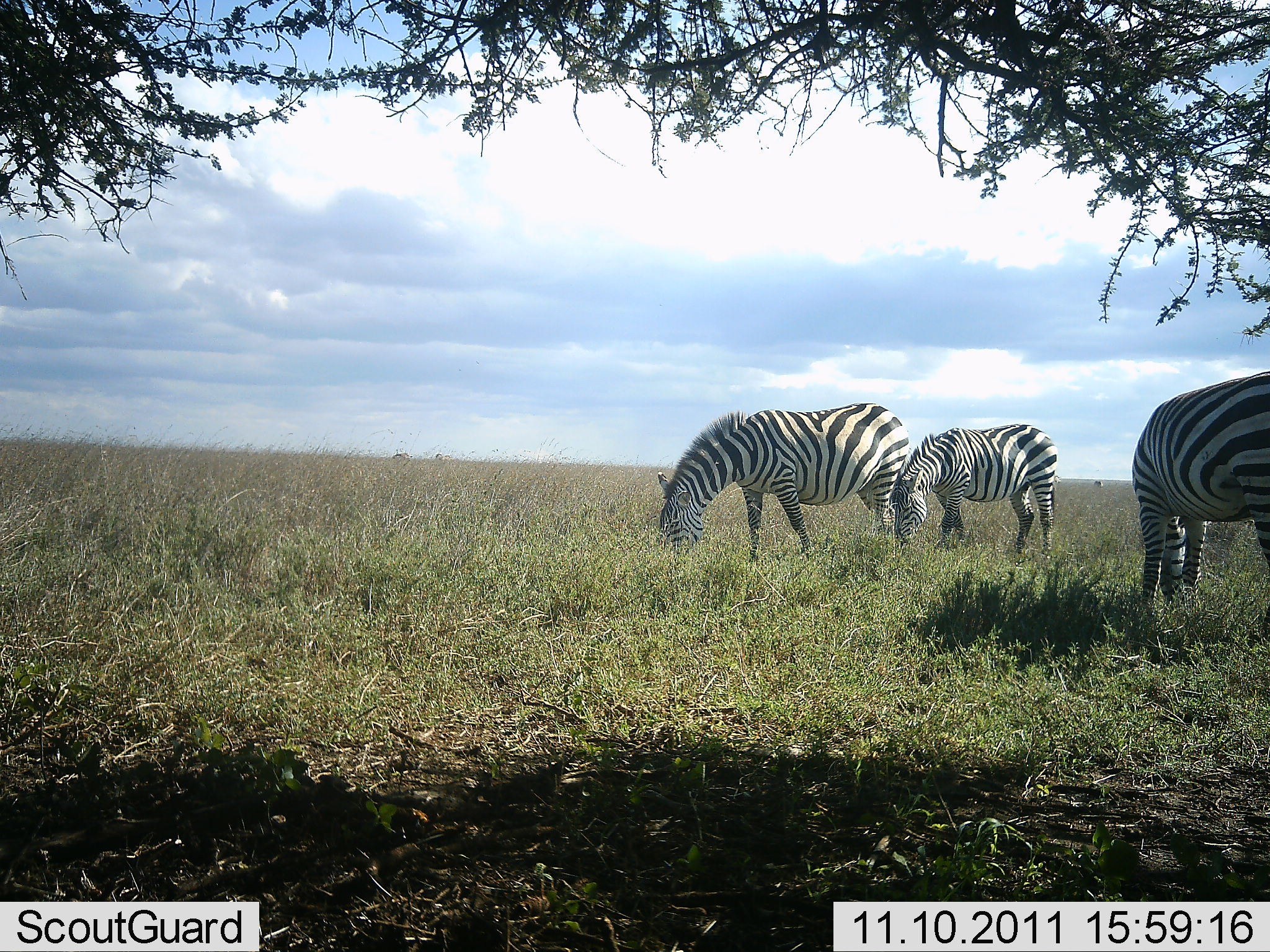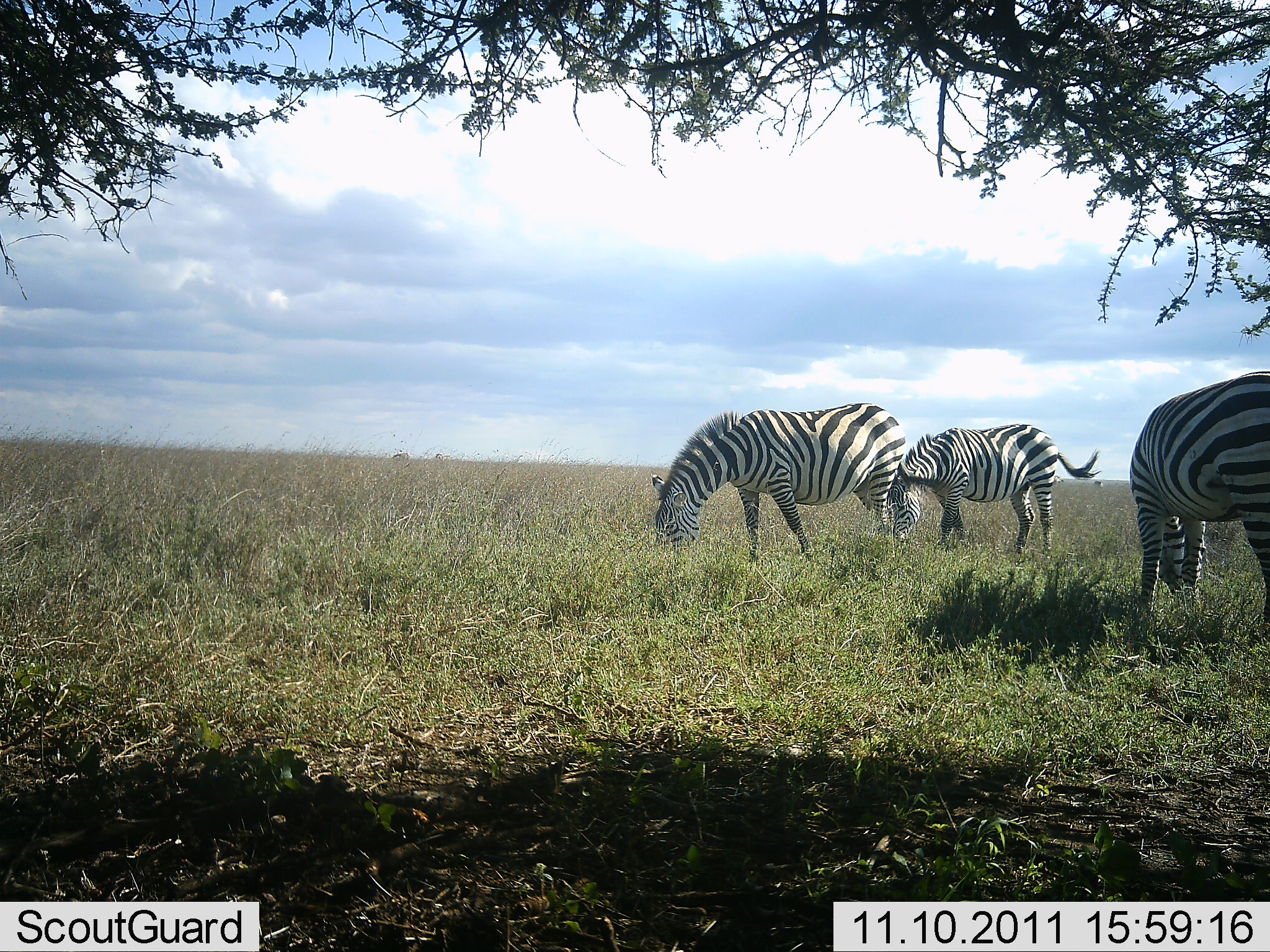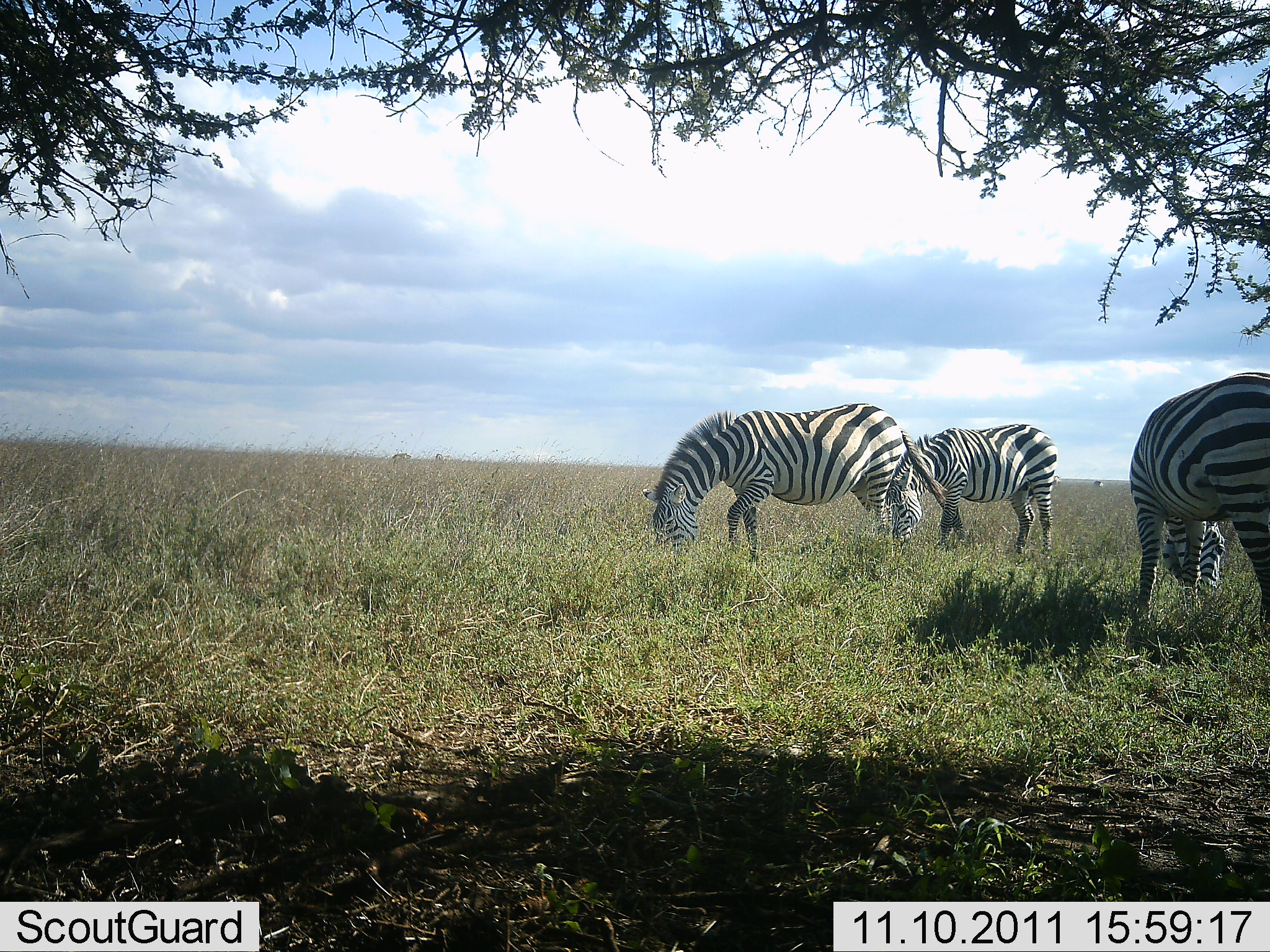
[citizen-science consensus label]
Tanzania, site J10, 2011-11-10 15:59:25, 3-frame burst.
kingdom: Animalia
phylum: Chordata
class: Mammalia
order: Perissodactyla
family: Equidae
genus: Equus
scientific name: Equus quagga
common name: plains zebra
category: zebra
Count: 3.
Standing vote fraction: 10%.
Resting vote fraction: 0%.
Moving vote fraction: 0%.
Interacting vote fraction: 0%.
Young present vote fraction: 0%.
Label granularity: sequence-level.